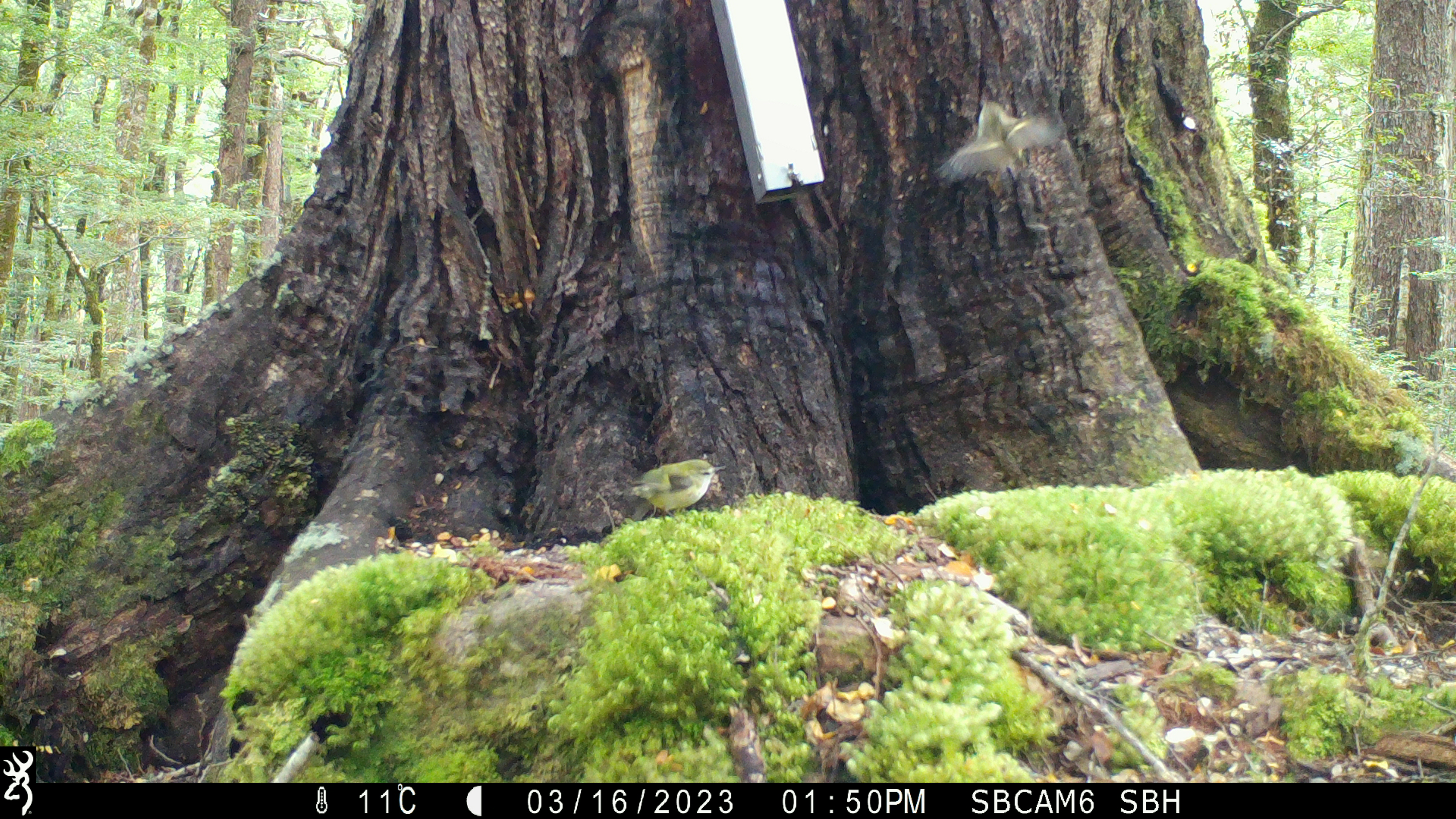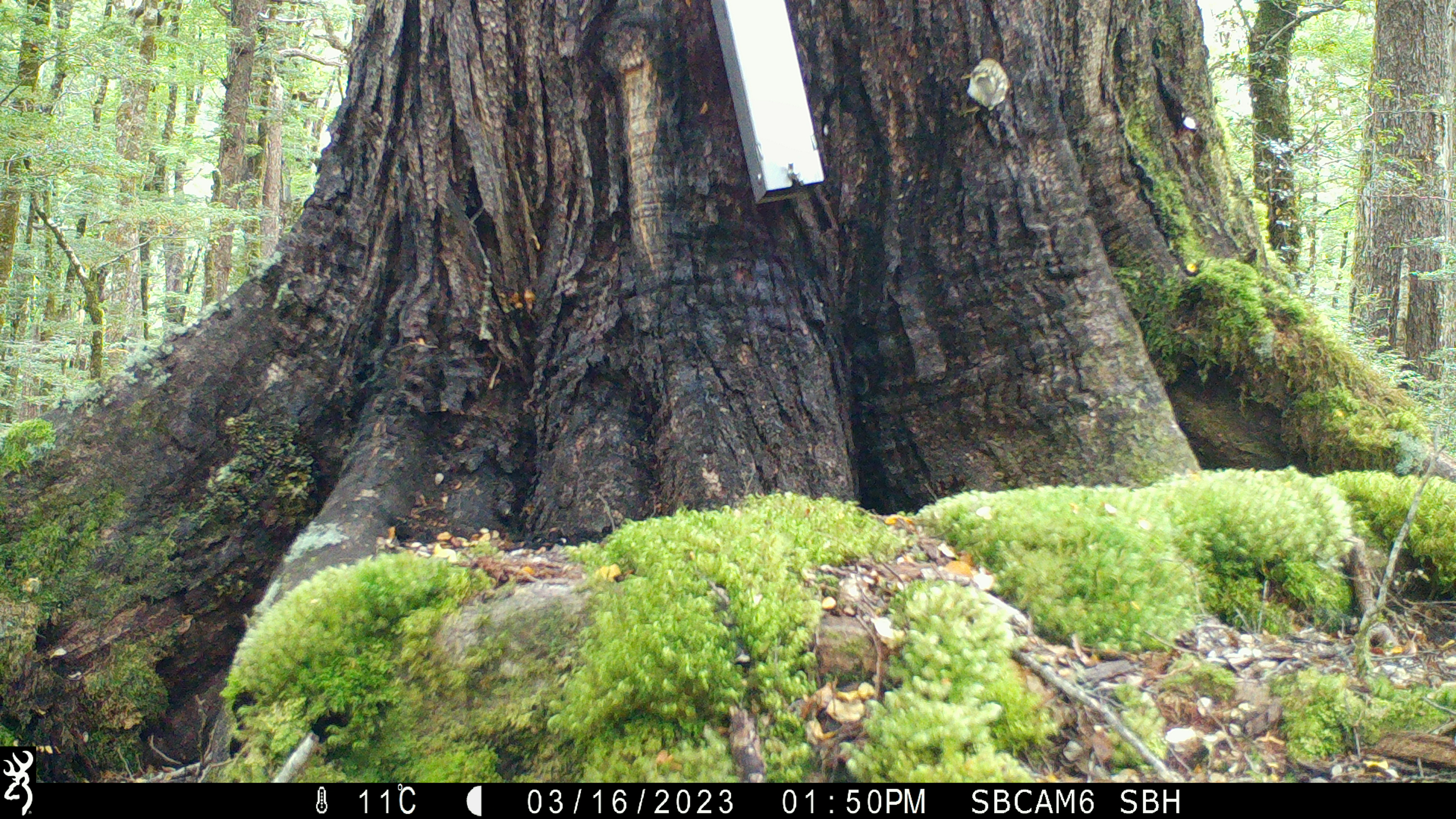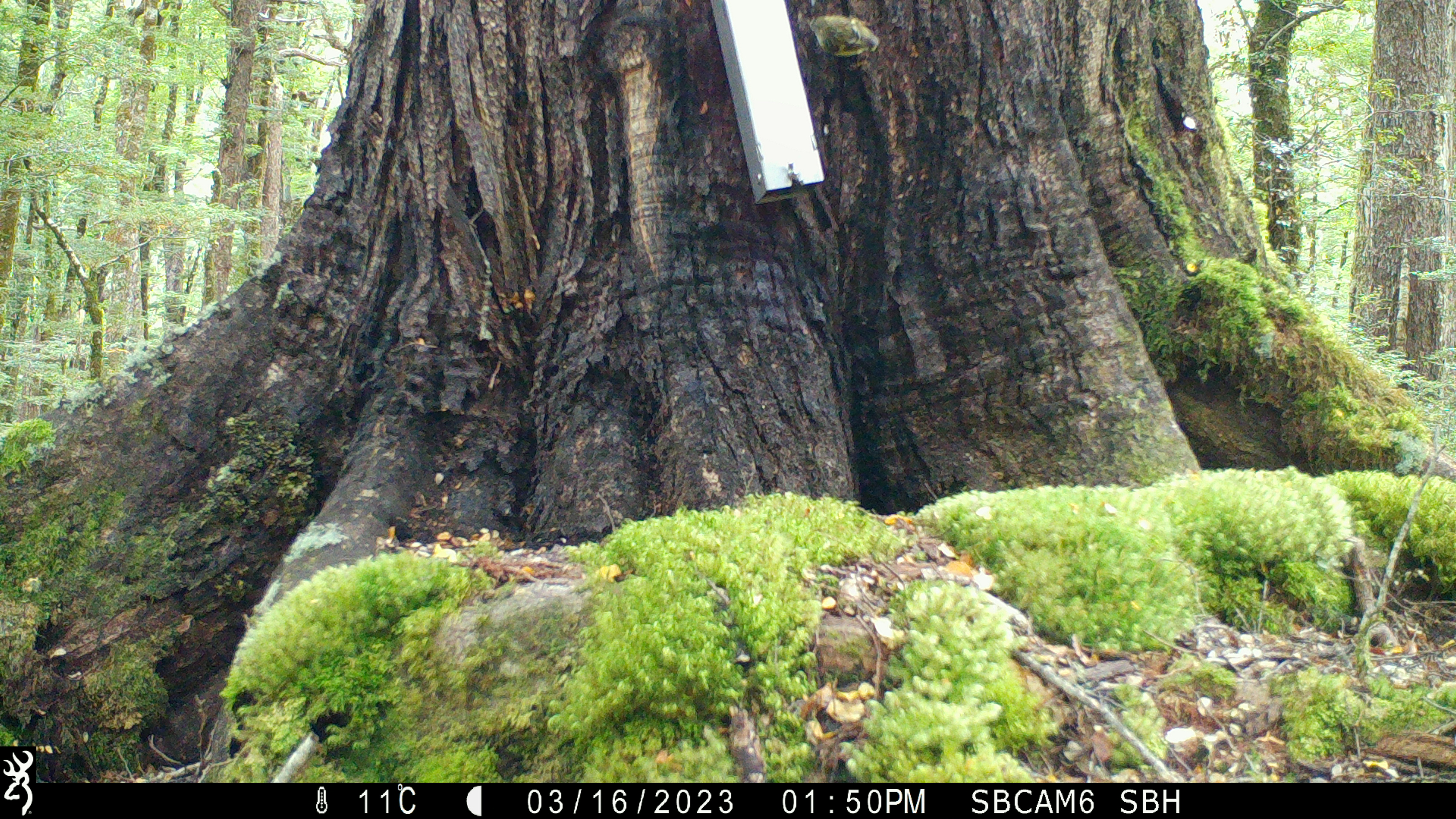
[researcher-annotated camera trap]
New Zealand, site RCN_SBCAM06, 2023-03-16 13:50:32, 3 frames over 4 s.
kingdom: Animalia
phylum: Chordata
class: Aves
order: Passeriformes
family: Acanthisittidae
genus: Acanthisitta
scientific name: Acanthisitta chloris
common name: rifleman